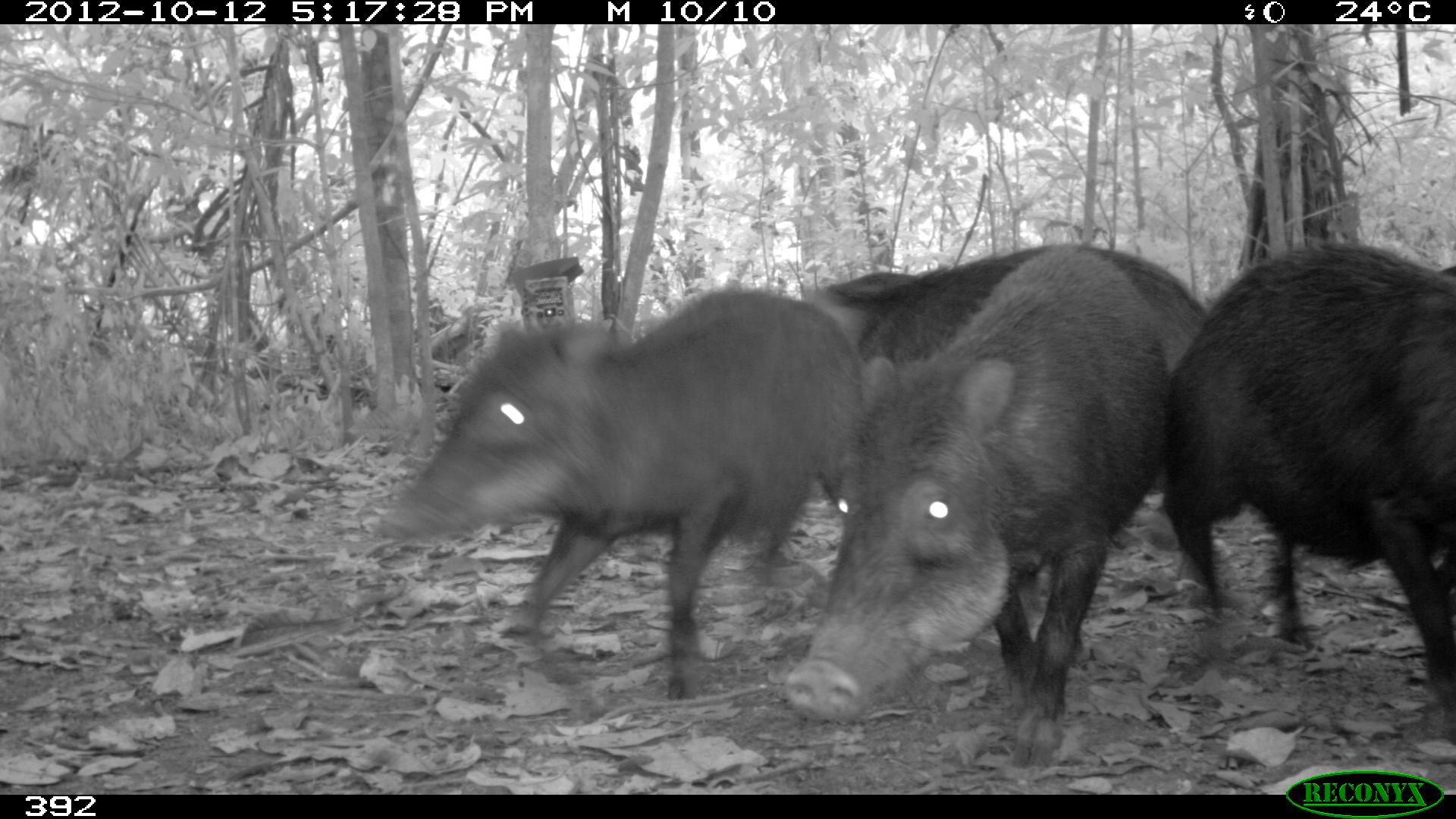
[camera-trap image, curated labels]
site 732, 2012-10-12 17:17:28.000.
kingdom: Animalia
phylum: Chordata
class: Mammalia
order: Artiodactyla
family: Tayassuidae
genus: Tayassu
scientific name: Tayassu pecari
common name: white-lipped peccary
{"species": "Tayassu pecari (white-lipped peccary)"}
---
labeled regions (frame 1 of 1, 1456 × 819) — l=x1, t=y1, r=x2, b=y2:
tayassu pecari: l=376, t=288, r=863, b=709; l=784, t=245, r=1171, b=768; l=800, t=244, r=1210, b=617; l=1166, t=237, r=1455, b=740